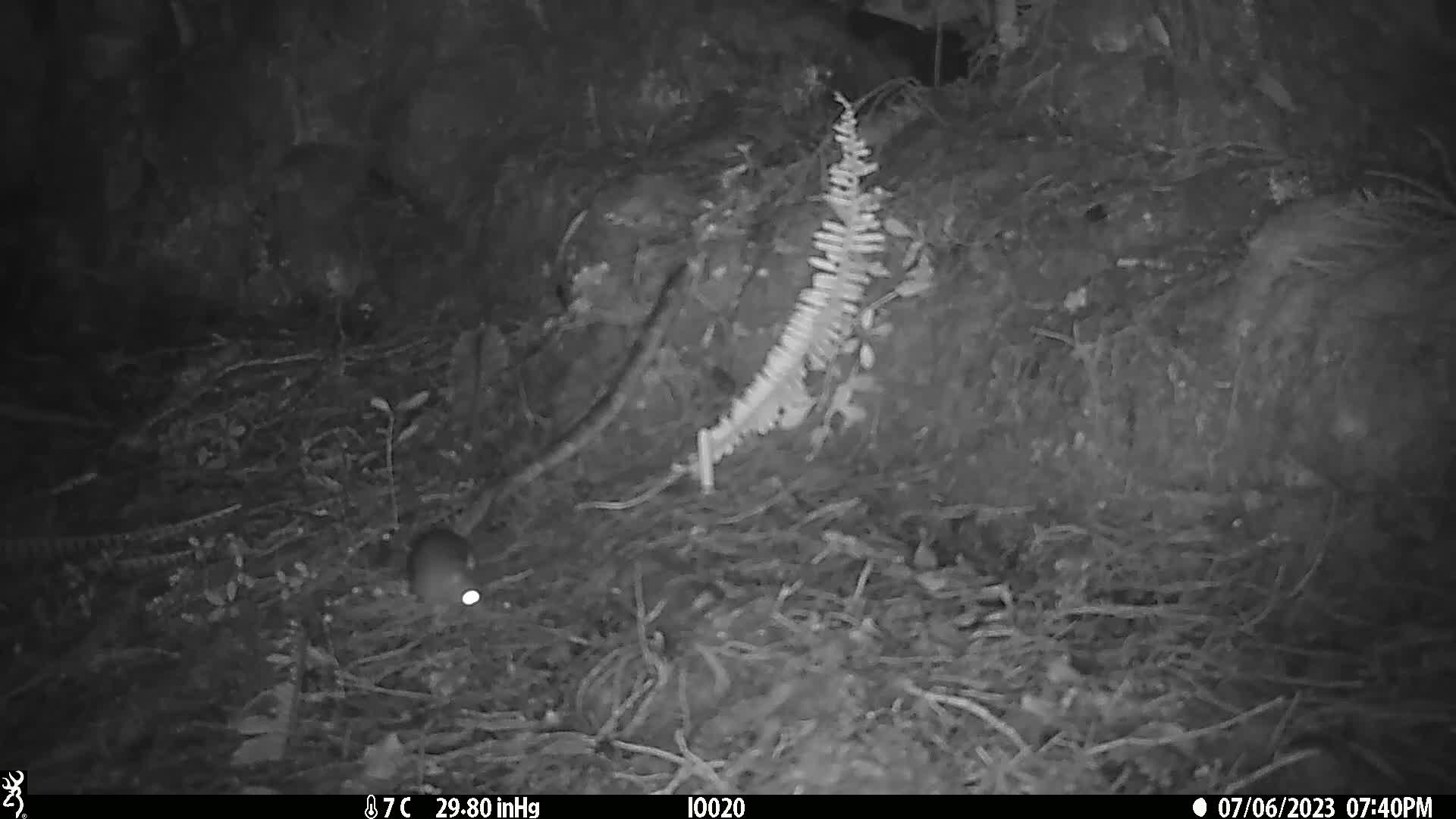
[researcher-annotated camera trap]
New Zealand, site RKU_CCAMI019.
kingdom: Animalia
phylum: Chordata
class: Mammalia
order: Rodentia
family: Muridae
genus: Rattus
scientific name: Rattus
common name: rat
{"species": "rat (Rattus)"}